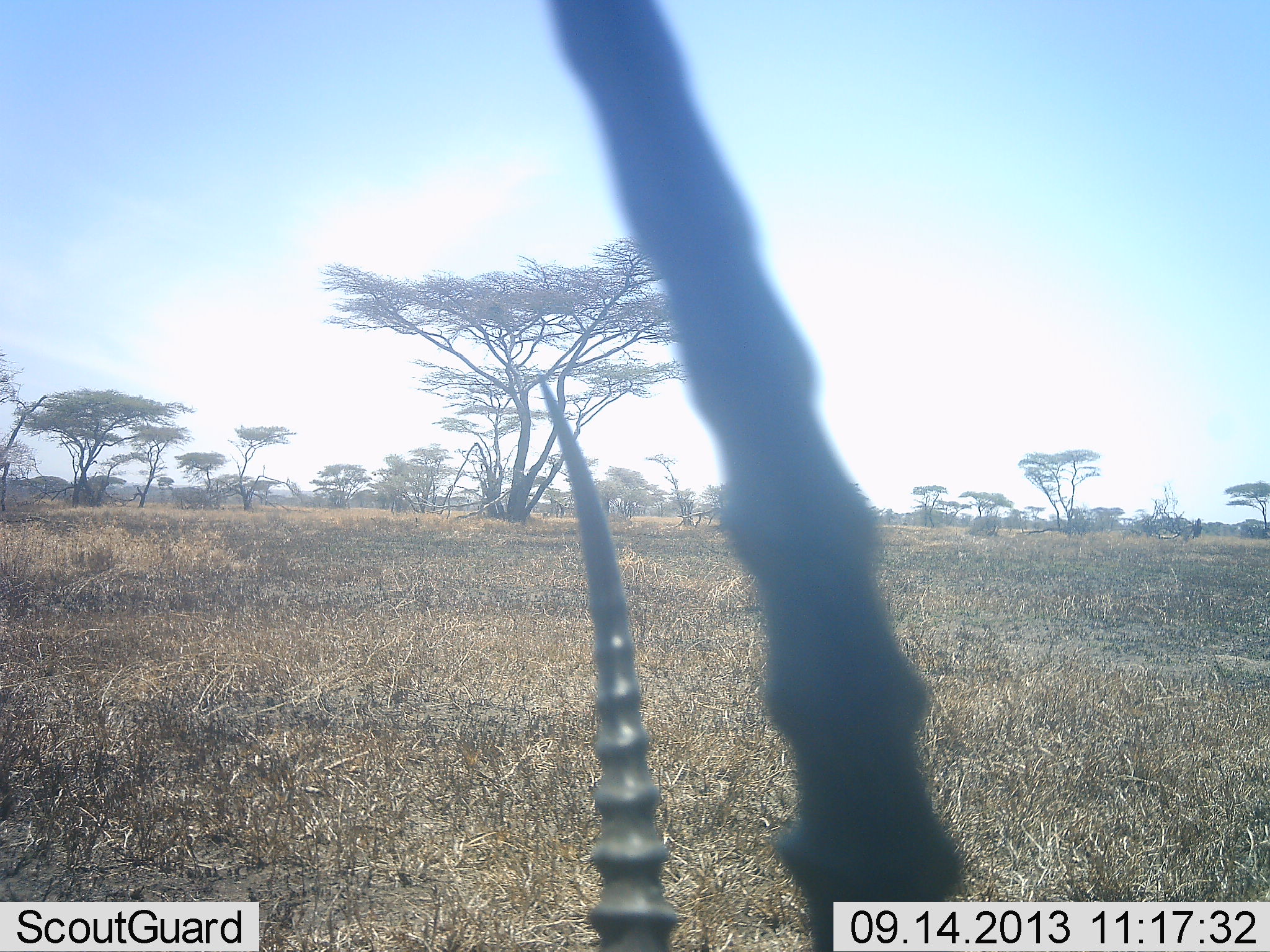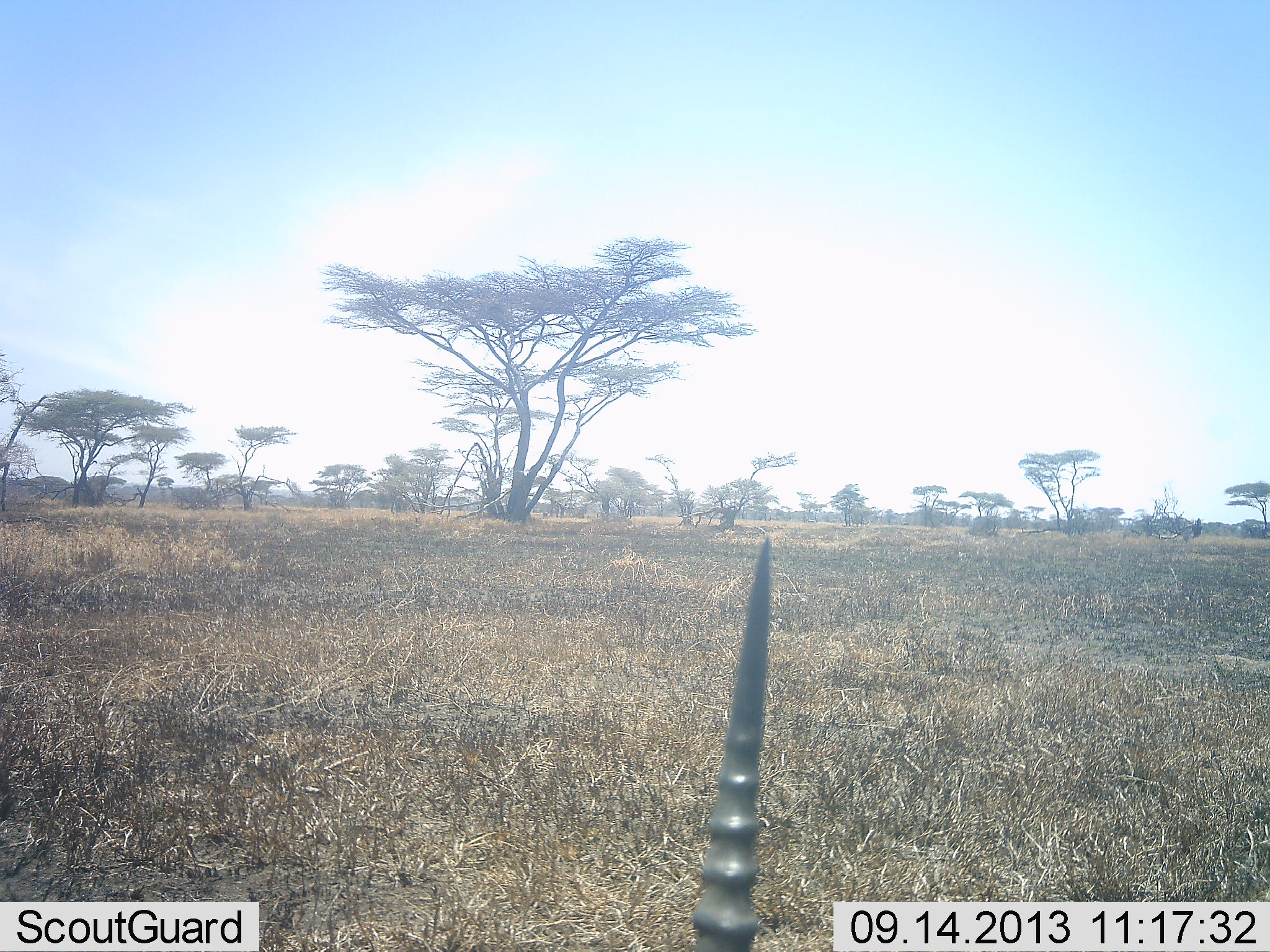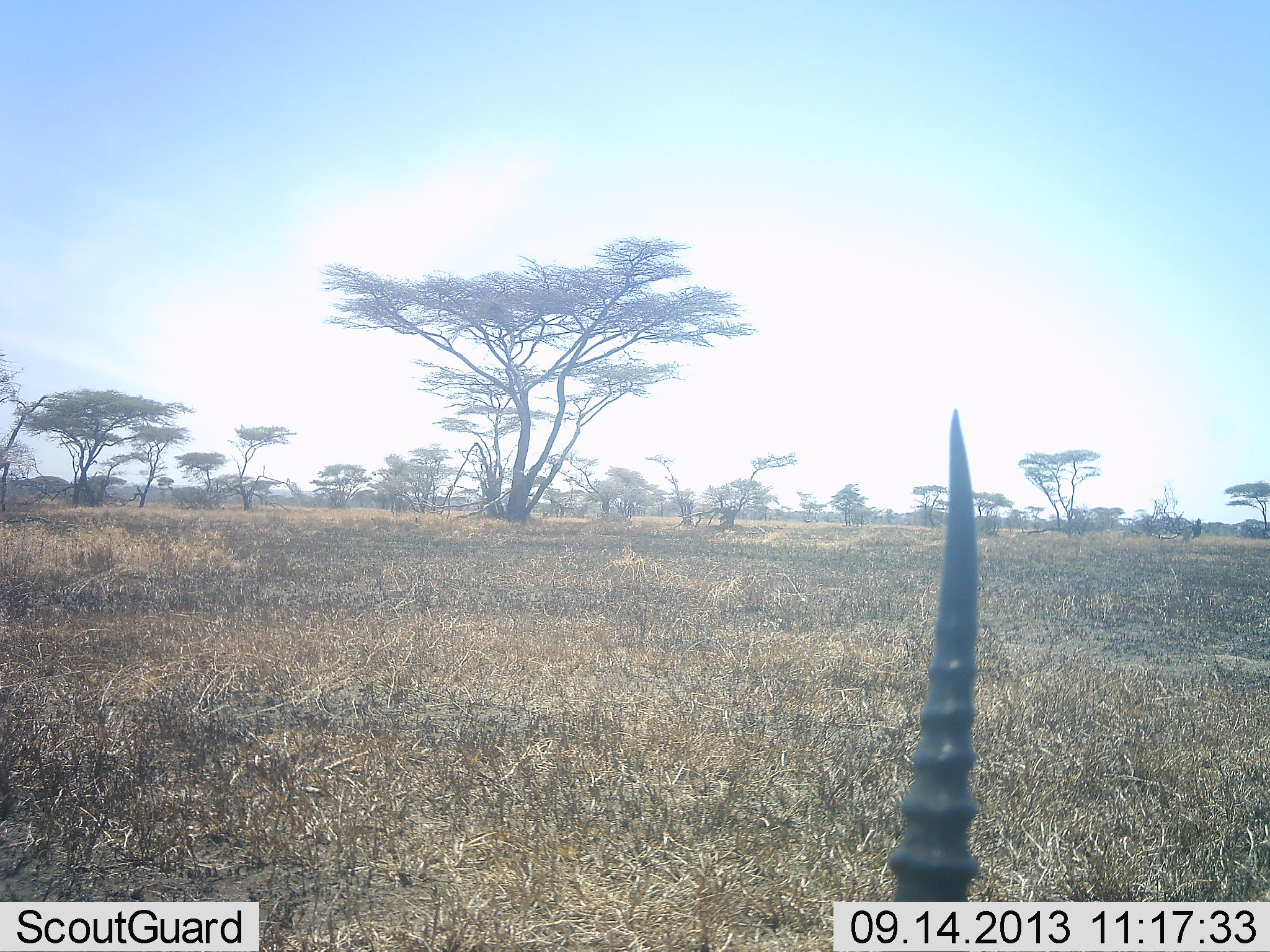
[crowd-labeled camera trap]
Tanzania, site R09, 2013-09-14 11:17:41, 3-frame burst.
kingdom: Animalia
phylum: Chordata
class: Mammalia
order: Artiodactyla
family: Bovidae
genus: Eudorcas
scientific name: Eudorcas thomsonii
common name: thomson's gazelle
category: gazellethomsons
Gazellethomsons (thomson's gazelle) (Eudorcas thomsonii), count 1. Behavior (volunteer vote fractions): standing 58%, resting 8%, moving 17%, interacting 0%. Young present (vote fraction): 0%. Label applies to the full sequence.